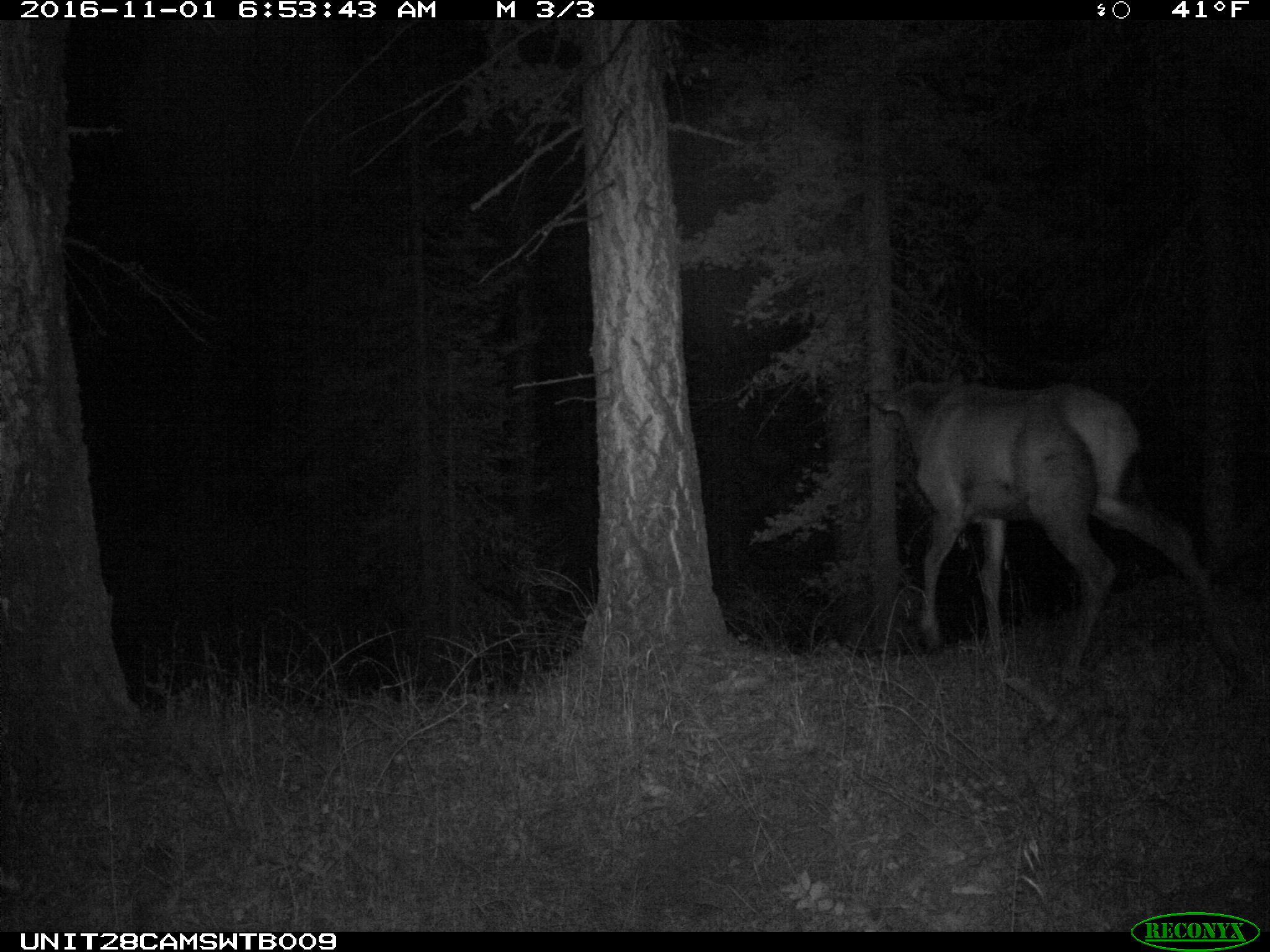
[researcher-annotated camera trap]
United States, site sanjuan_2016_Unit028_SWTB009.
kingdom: Animalia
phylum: Chordata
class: Mammalia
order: Artiodactyla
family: Cervidae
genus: Cervus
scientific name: Cervus elaphus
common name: red deer